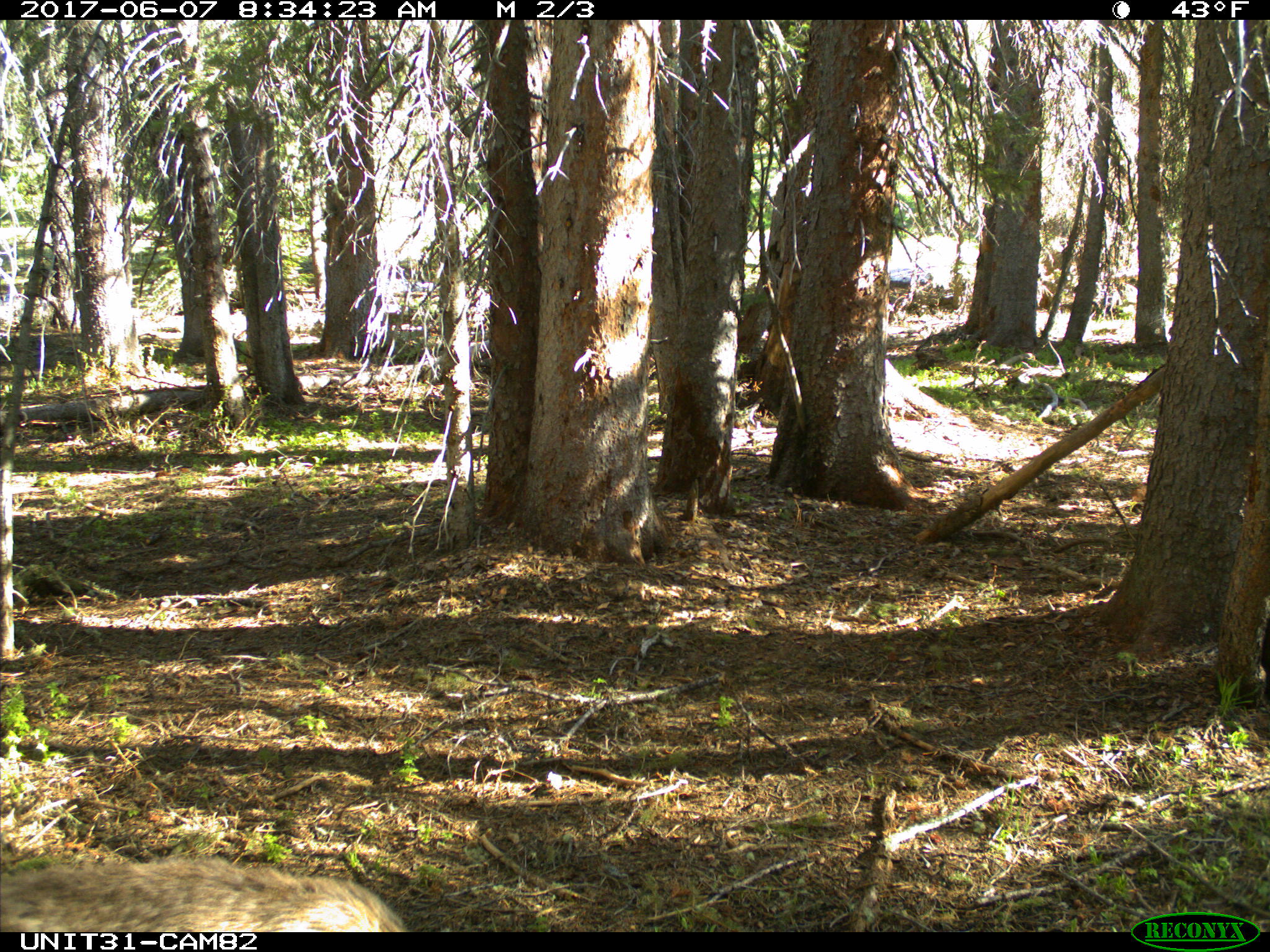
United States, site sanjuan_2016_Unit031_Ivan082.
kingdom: Animalia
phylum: Chordata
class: Mammalia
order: Artiodactyla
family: Cervidae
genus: Odocoileus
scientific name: Odocoileus hemionus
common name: mule deer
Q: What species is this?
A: Odocoileus hemionus (mule deer).